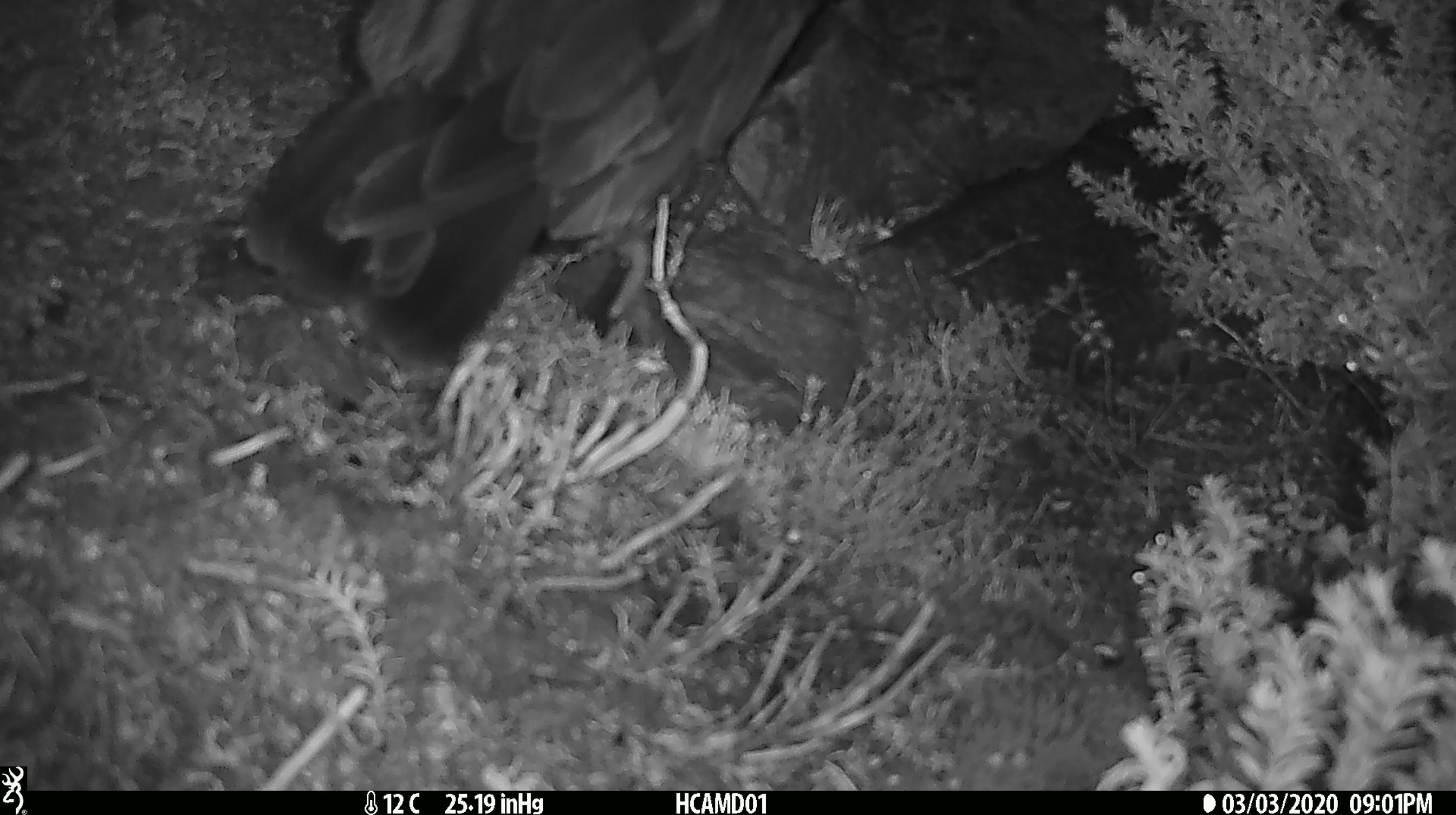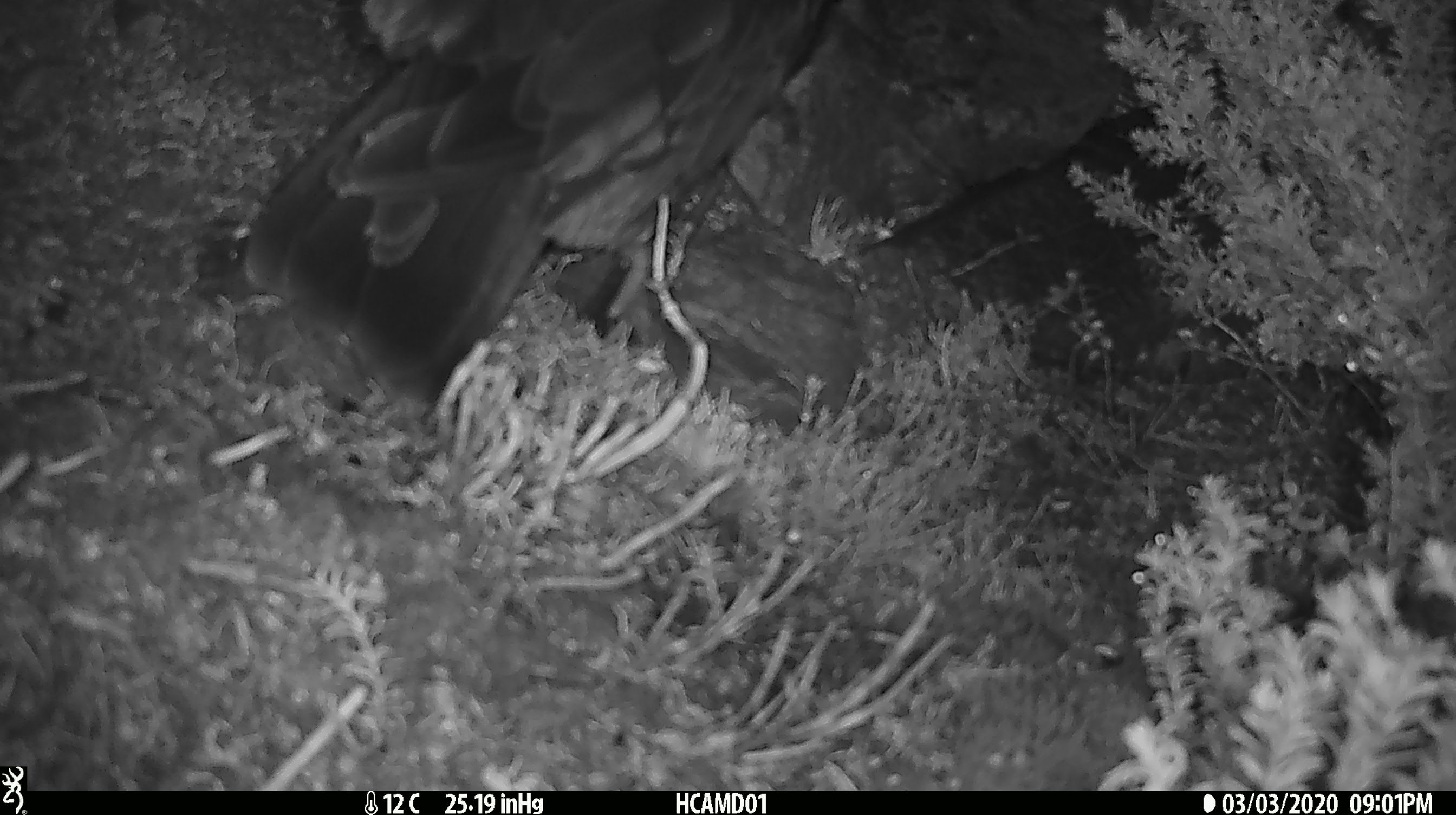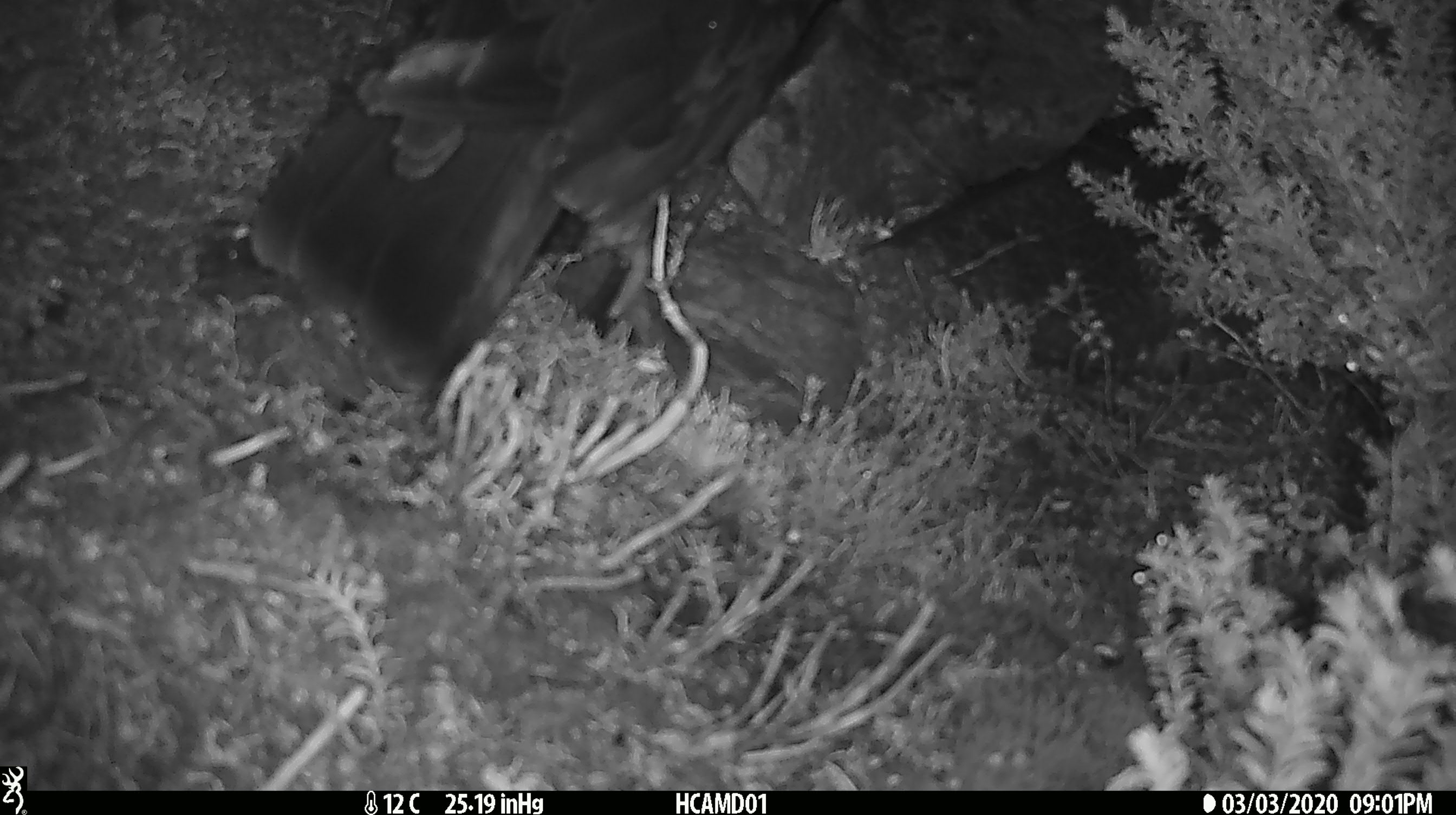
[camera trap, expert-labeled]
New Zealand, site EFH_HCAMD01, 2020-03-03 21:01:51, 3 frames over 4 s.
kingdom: Animalia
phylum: Chordata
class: Aves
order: Psittaciformes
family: Strigopidae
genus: Nestor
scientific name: Nestor notabilis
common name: kea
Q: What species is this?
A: Kea (Nestor notabilis).